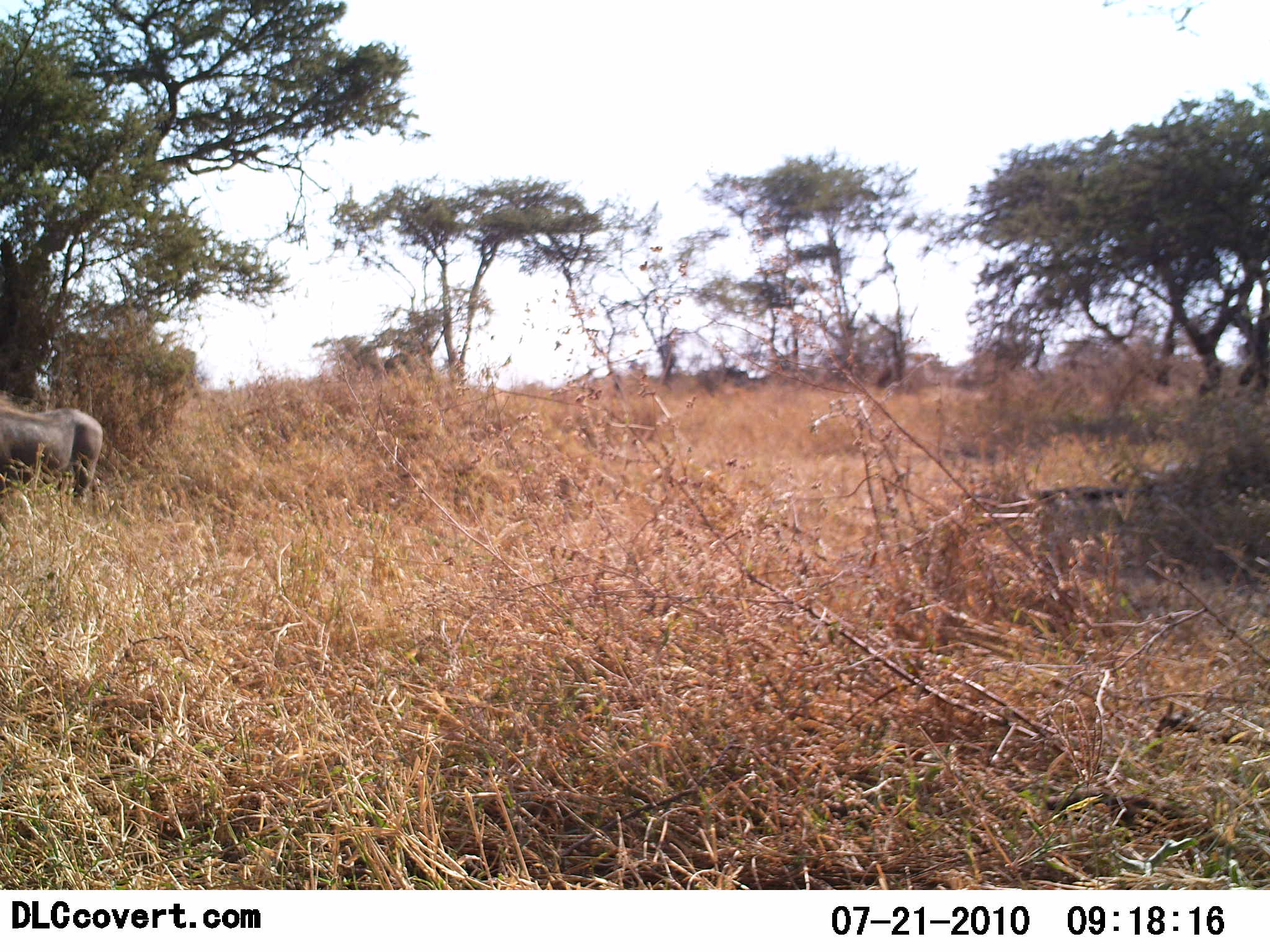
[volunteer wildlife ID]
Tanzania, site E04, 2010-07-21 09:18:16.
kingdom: Animalia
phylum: Chordata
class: Mammalia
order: Artiodactyla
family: Suidae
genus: Phacochoerus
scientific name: Phacochoerus africanus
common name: warthog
Warthog (Phacochoerus africanus), count 1. Behavior (volunteer vote fractions): standing 79%, resting 0%, moving 21%, interacting 0%. Young present (vote fraction): 0%. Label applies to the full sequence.